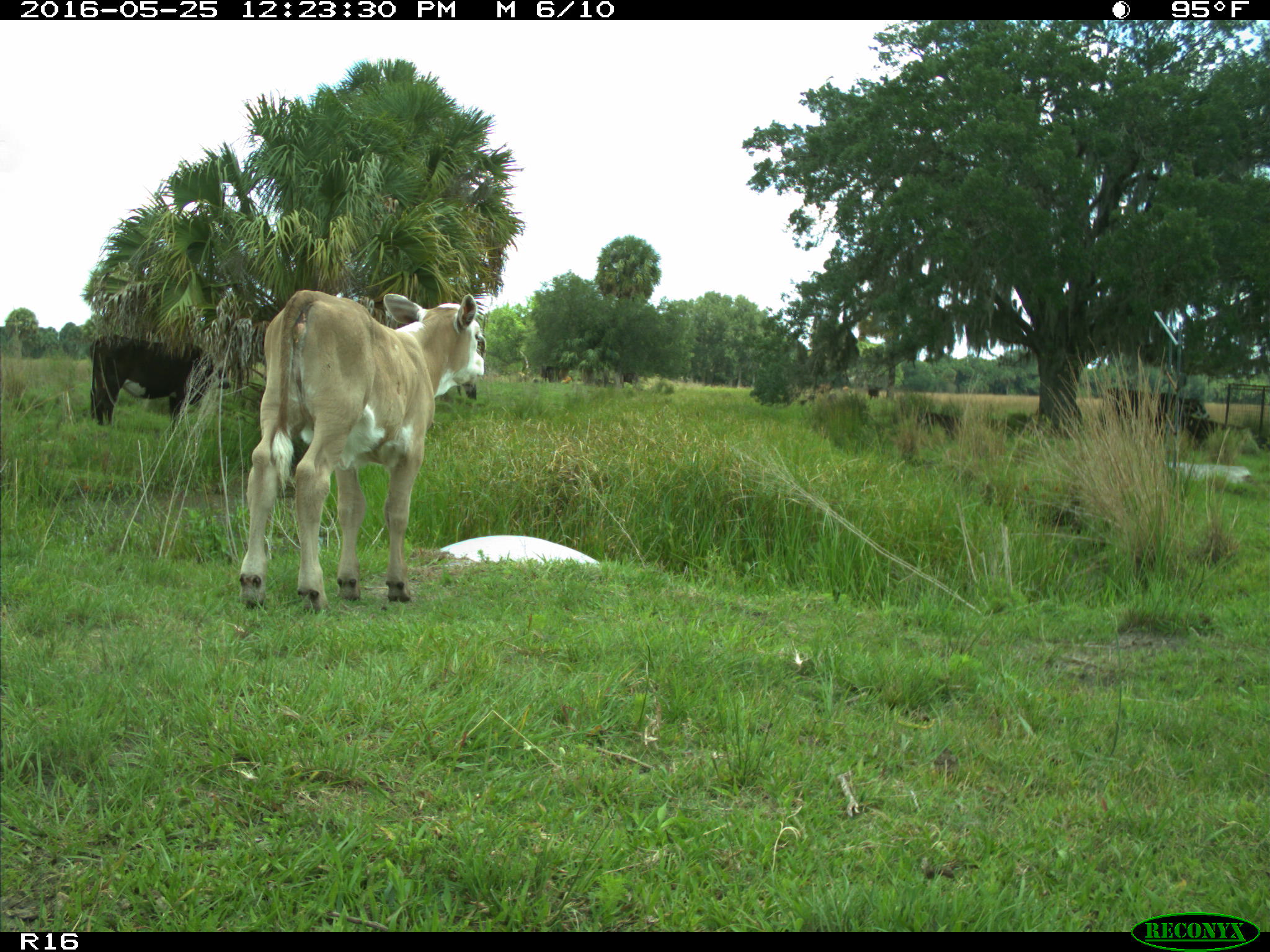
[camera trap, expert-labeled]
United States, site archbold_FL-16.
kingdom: Animalia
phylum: Chordata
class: Mammalia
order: Artiodactyla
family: Bovidae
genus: Bos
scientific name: Bos taurus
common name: domestic cow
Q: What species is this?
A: Bos taurus (domestic cow).